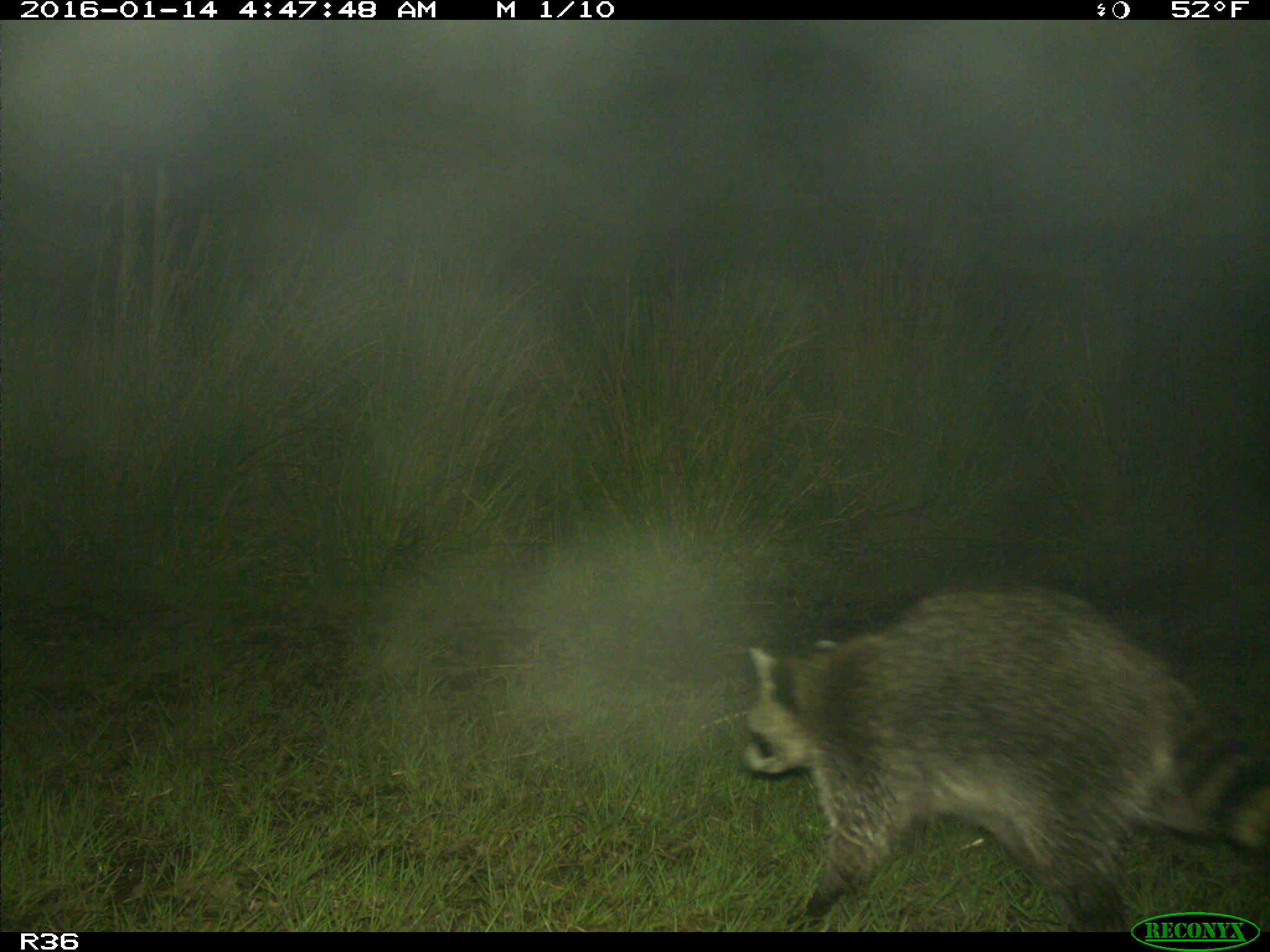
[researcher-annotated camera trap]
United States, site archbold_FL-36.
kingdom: Animalia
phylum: Chordata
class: Mammalia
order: Carnivora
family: Procyonidae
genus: Procyon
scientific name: Procyon lotor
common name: common raccoon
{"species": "Procyon lotor (common raccoon)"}